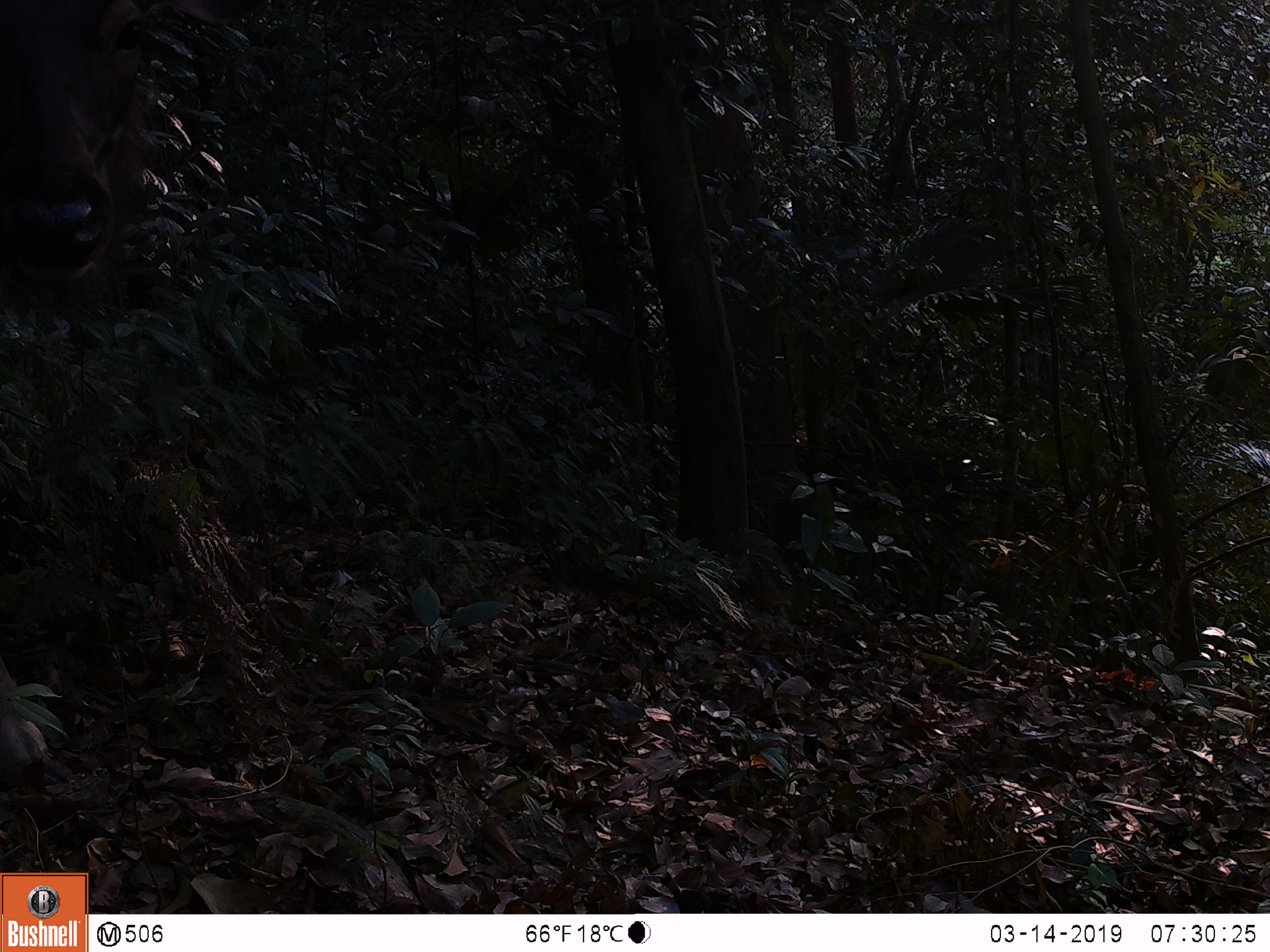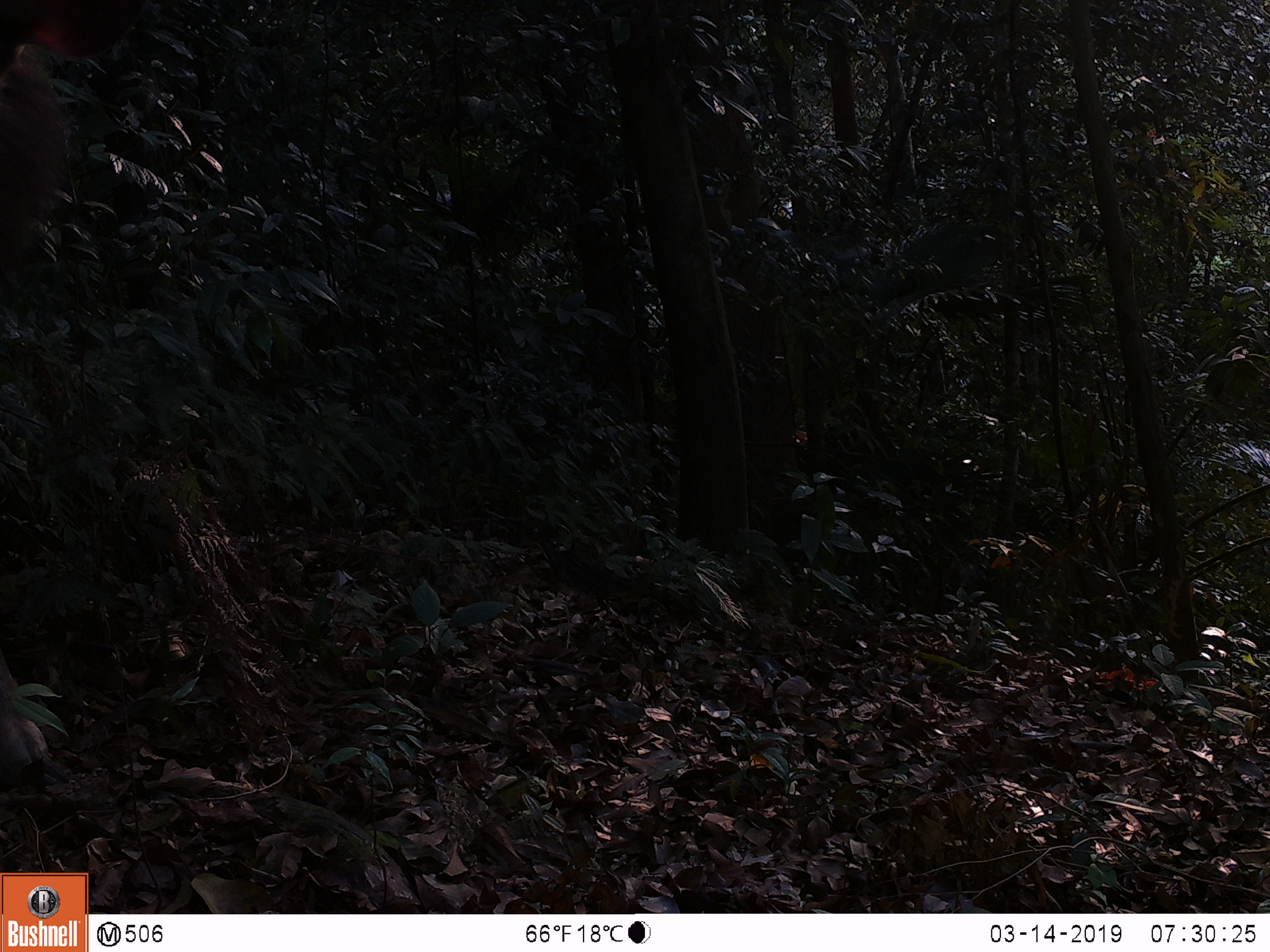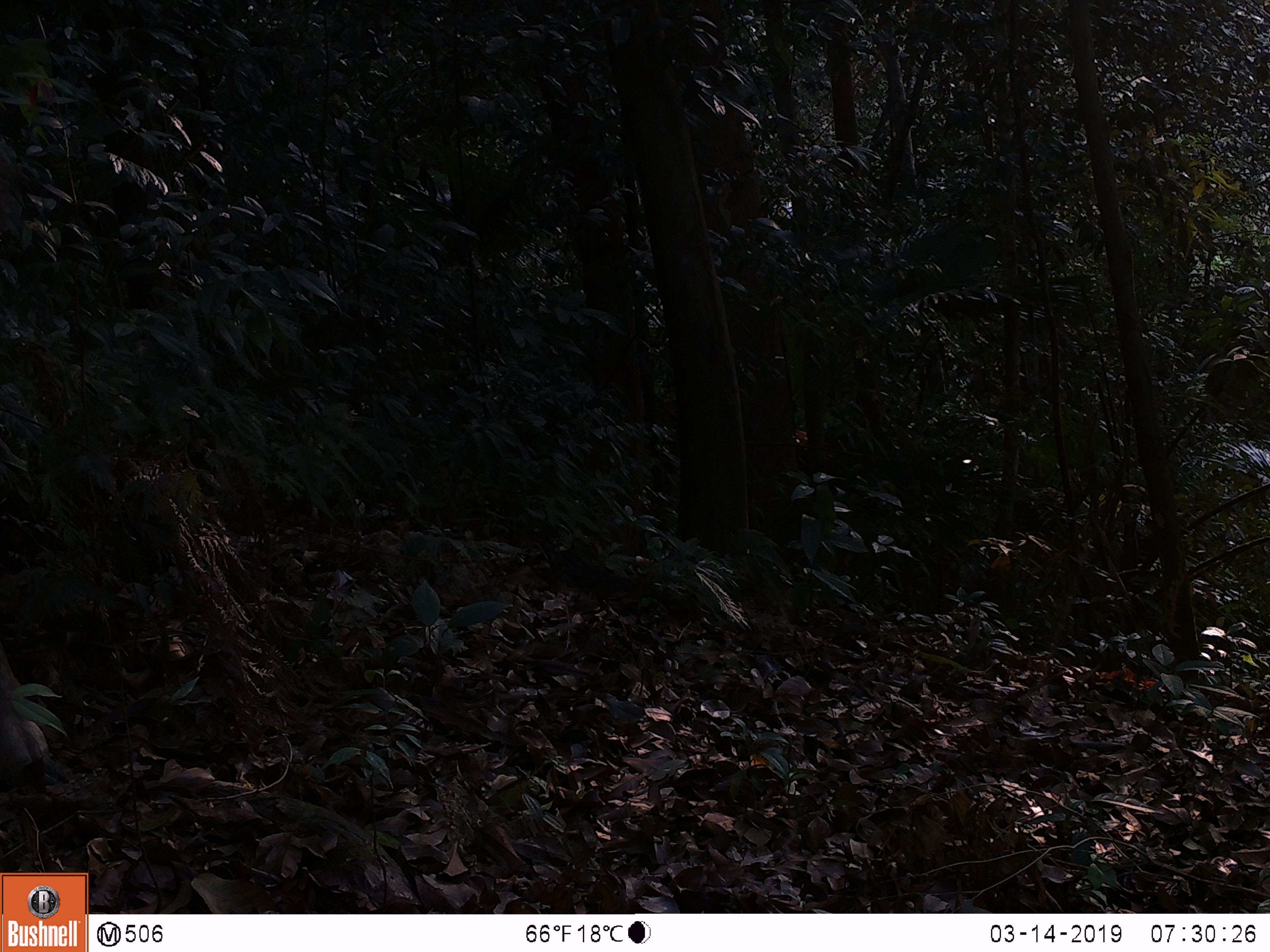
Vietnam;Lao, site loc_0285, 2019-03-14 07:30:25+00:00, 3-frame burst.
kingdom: Animalia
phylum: Chordata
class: Mammalia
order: Artiodactyla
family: Cervidae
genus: Rusa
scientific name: Rusa unicolor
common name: sambar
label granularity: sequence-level